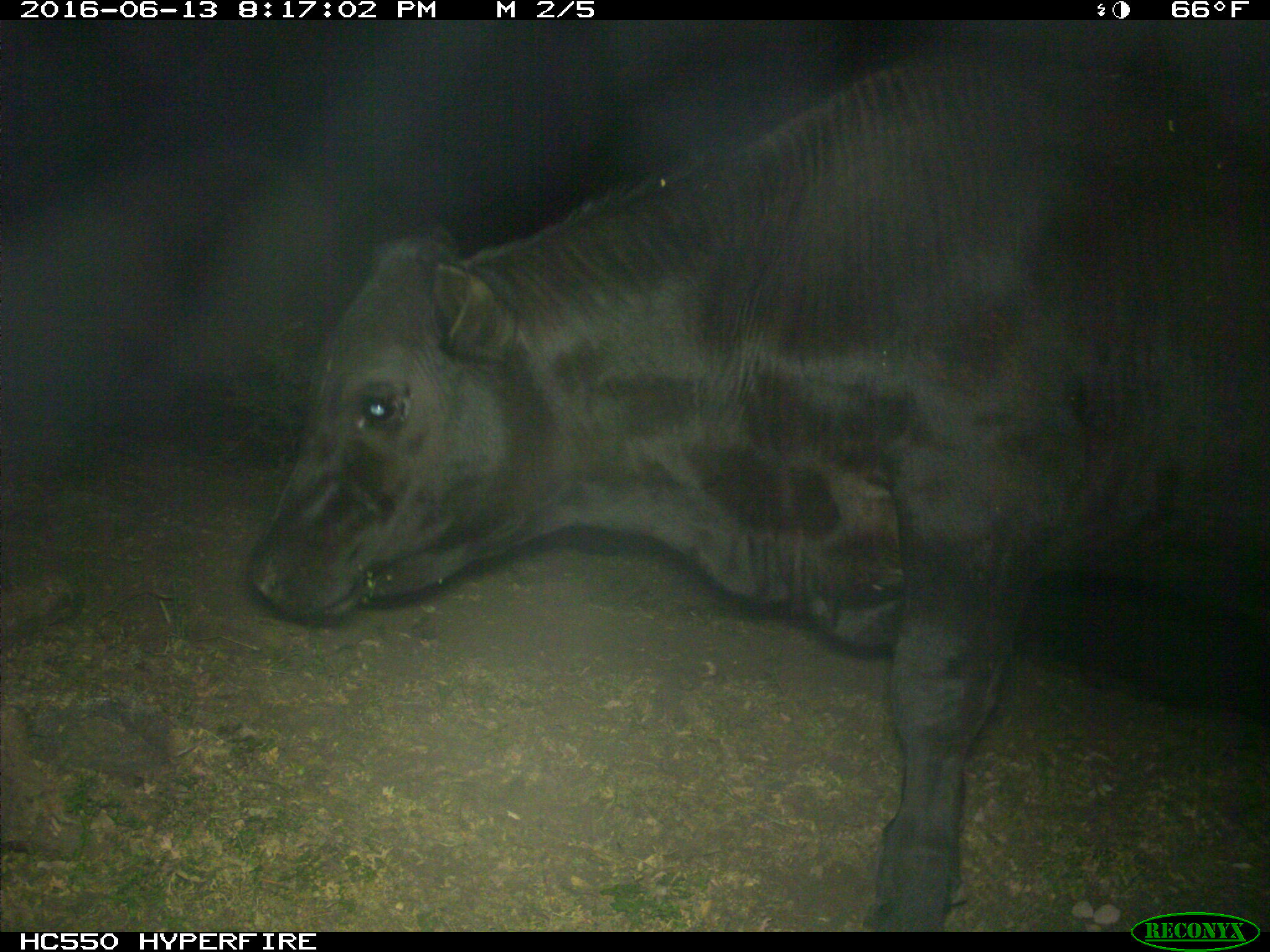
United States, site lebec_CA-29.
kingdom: Animalia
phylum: Chordata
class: Mammalia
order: Artiodactyla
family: Bovidae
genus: Bos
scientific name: Bos taurus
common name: domestic cow